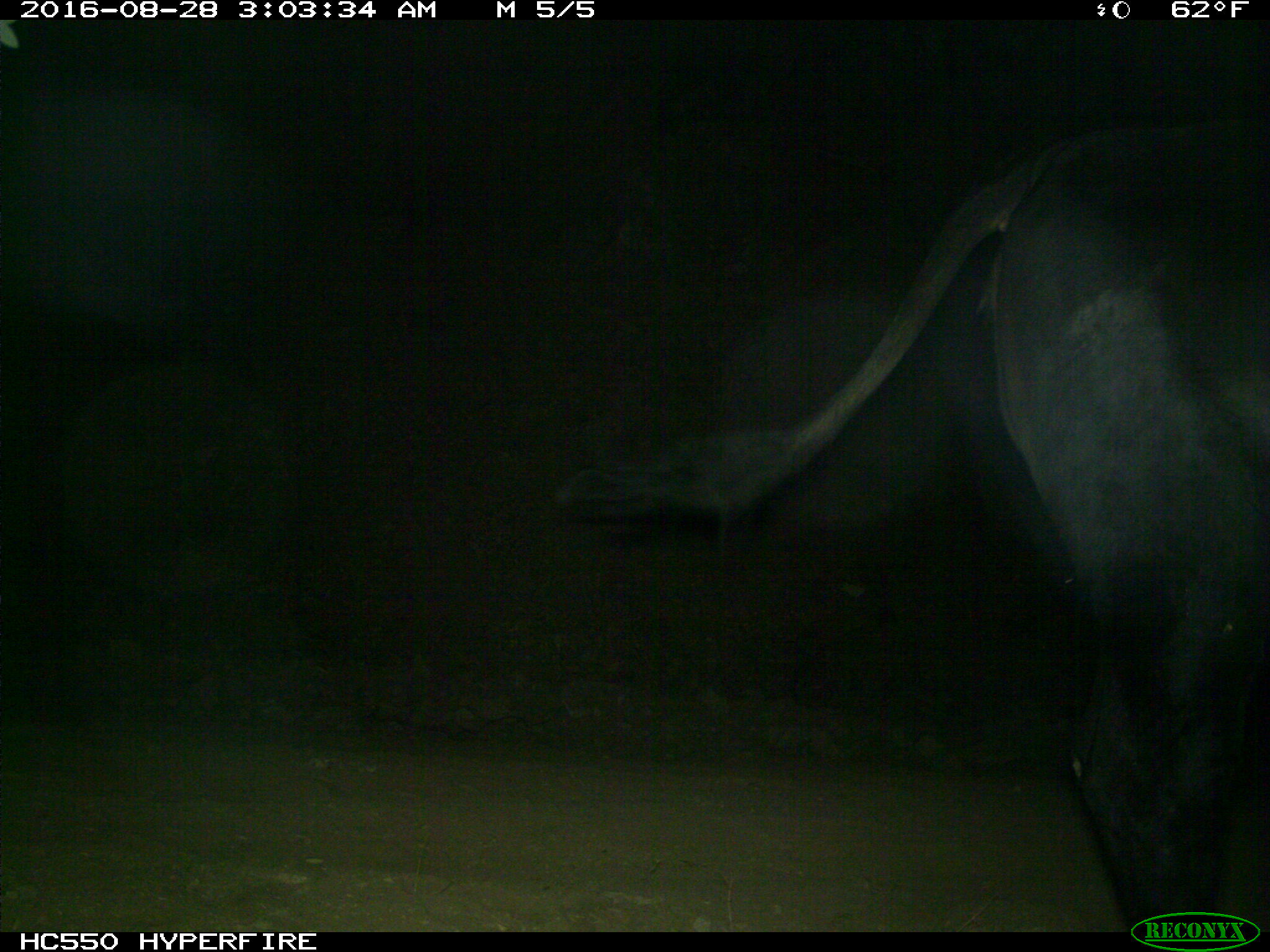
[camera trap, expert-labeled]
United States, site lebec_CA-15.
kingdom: Animalia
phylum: Chordata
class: Mammalia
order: Artiodactyla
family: Bovidae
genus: Bos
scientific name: Bos taurus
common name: domestic cow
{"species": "Bos taurus (domestic cow)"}